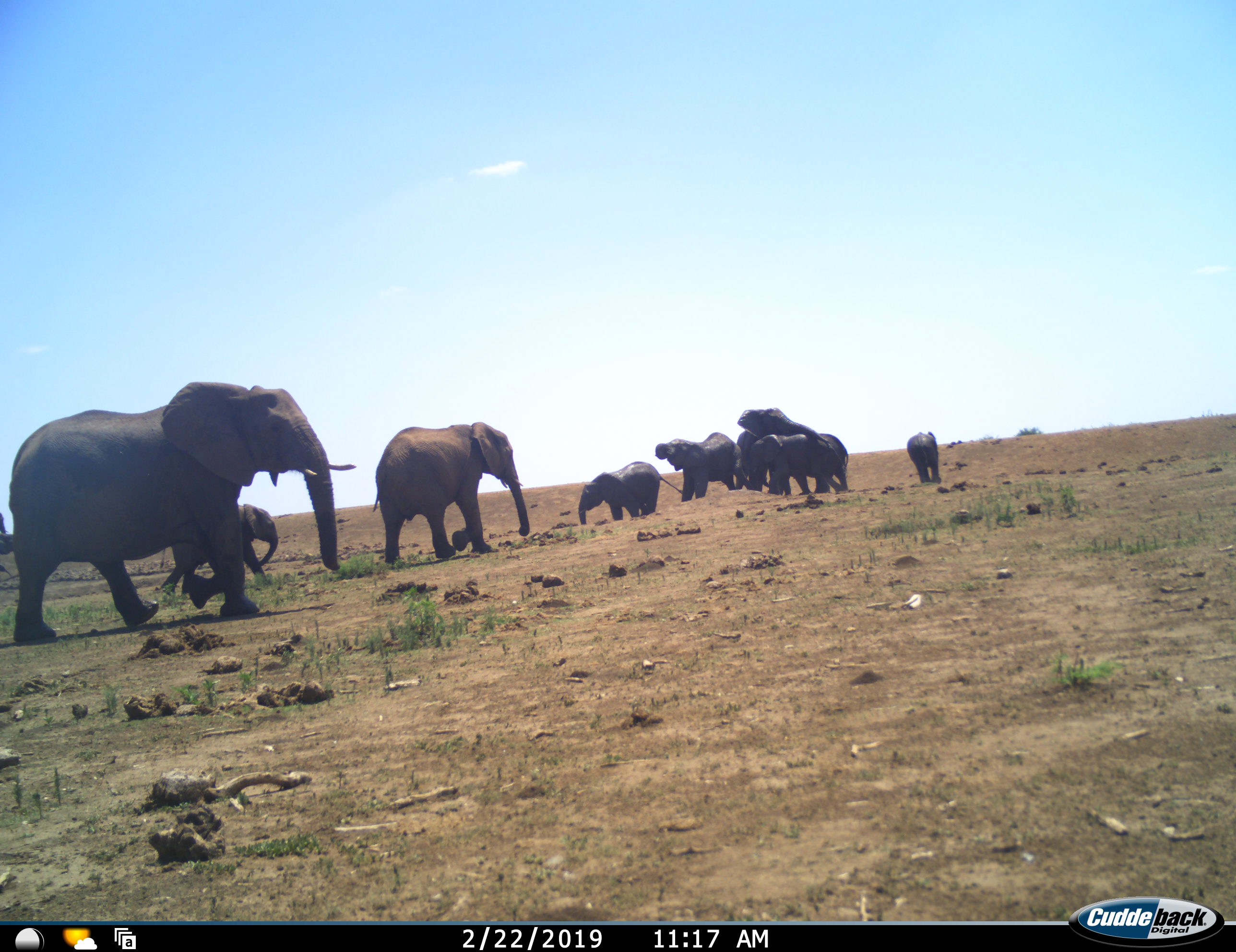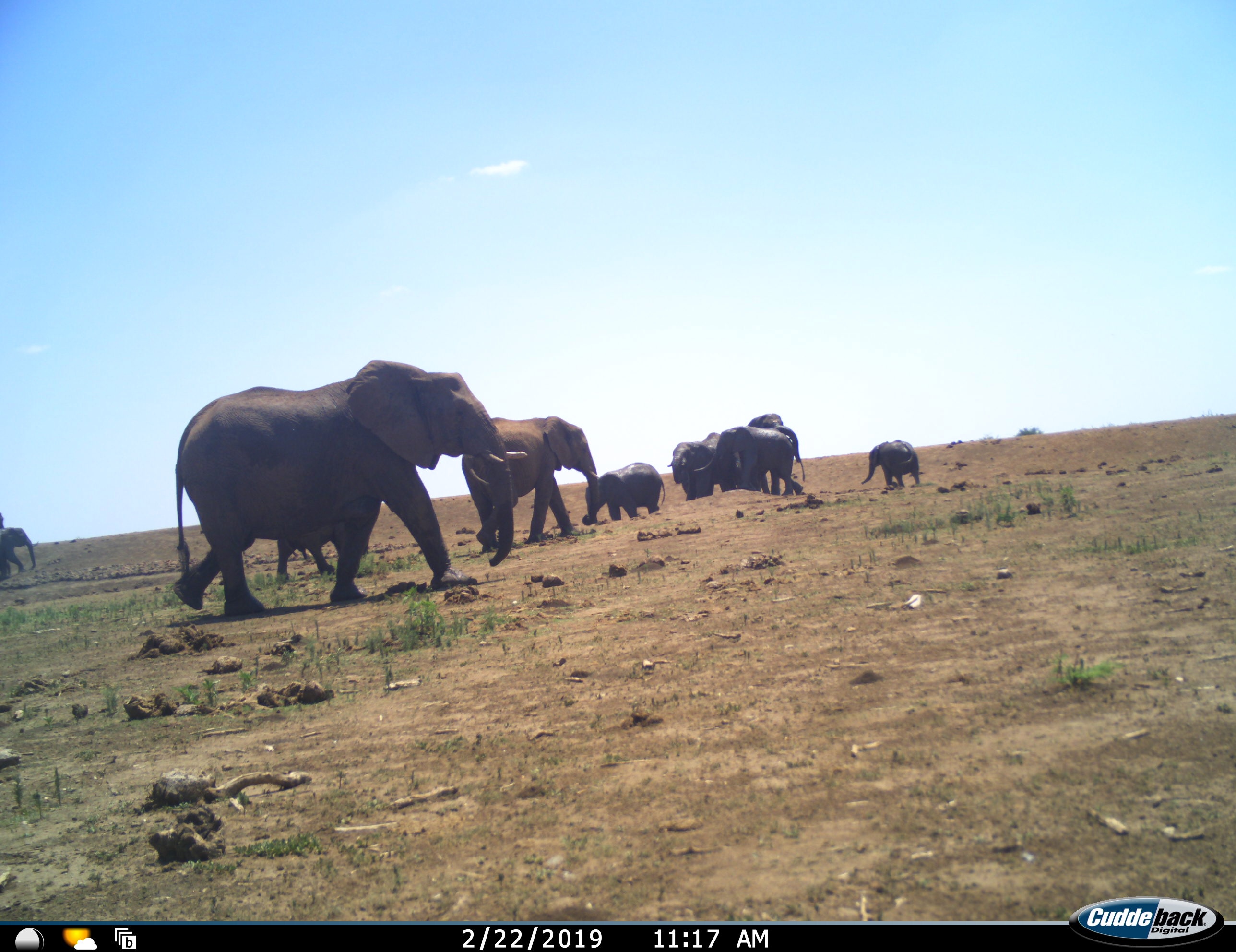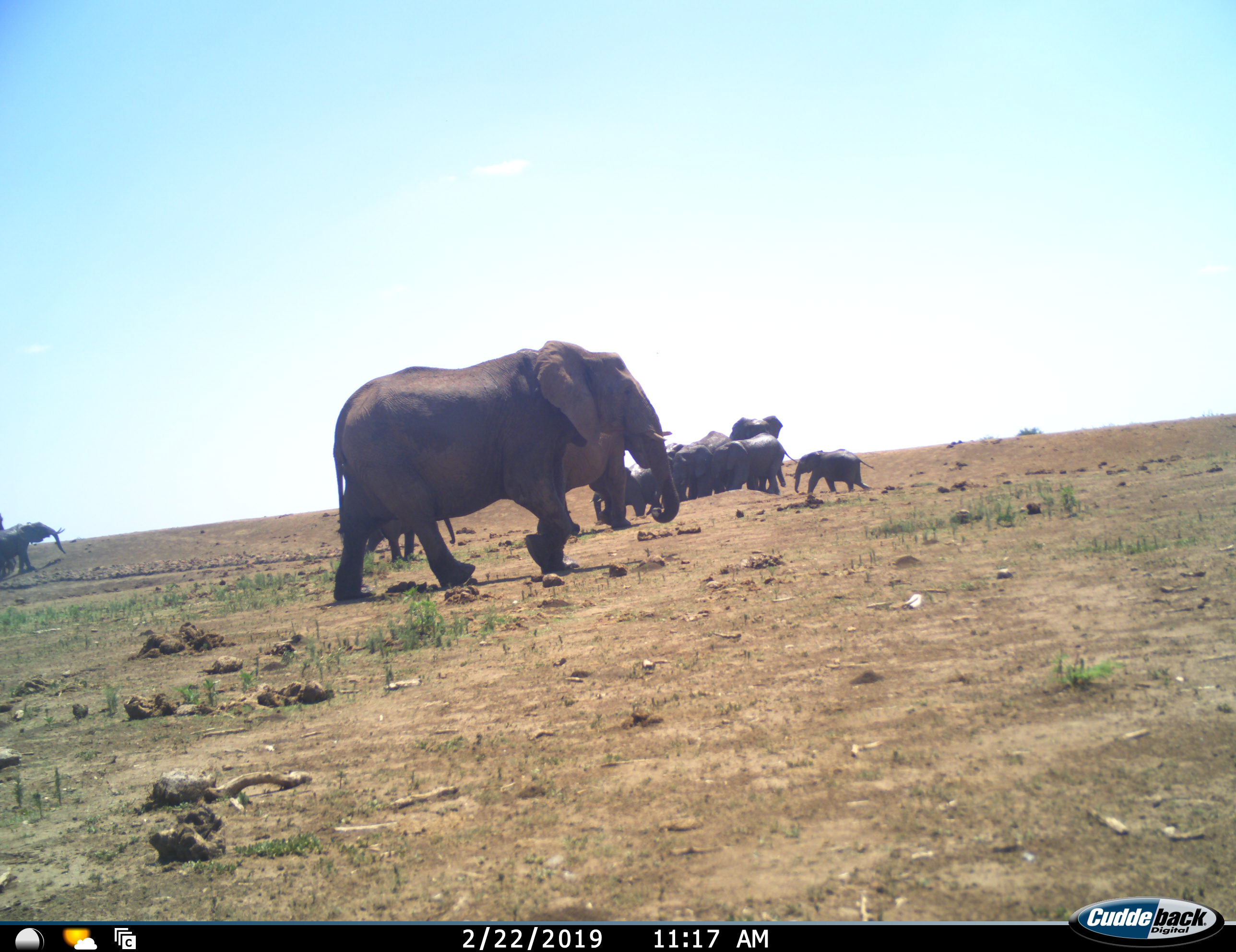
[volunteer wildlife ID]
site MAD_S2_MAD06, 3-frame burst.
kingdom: Animalia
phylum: Chordata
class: Mammalia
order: Proboscidea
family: Elephantidae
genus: Loxodonta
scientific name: Loxodonta africana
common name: african bush elephant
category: elephant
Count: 10.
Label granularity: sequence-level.